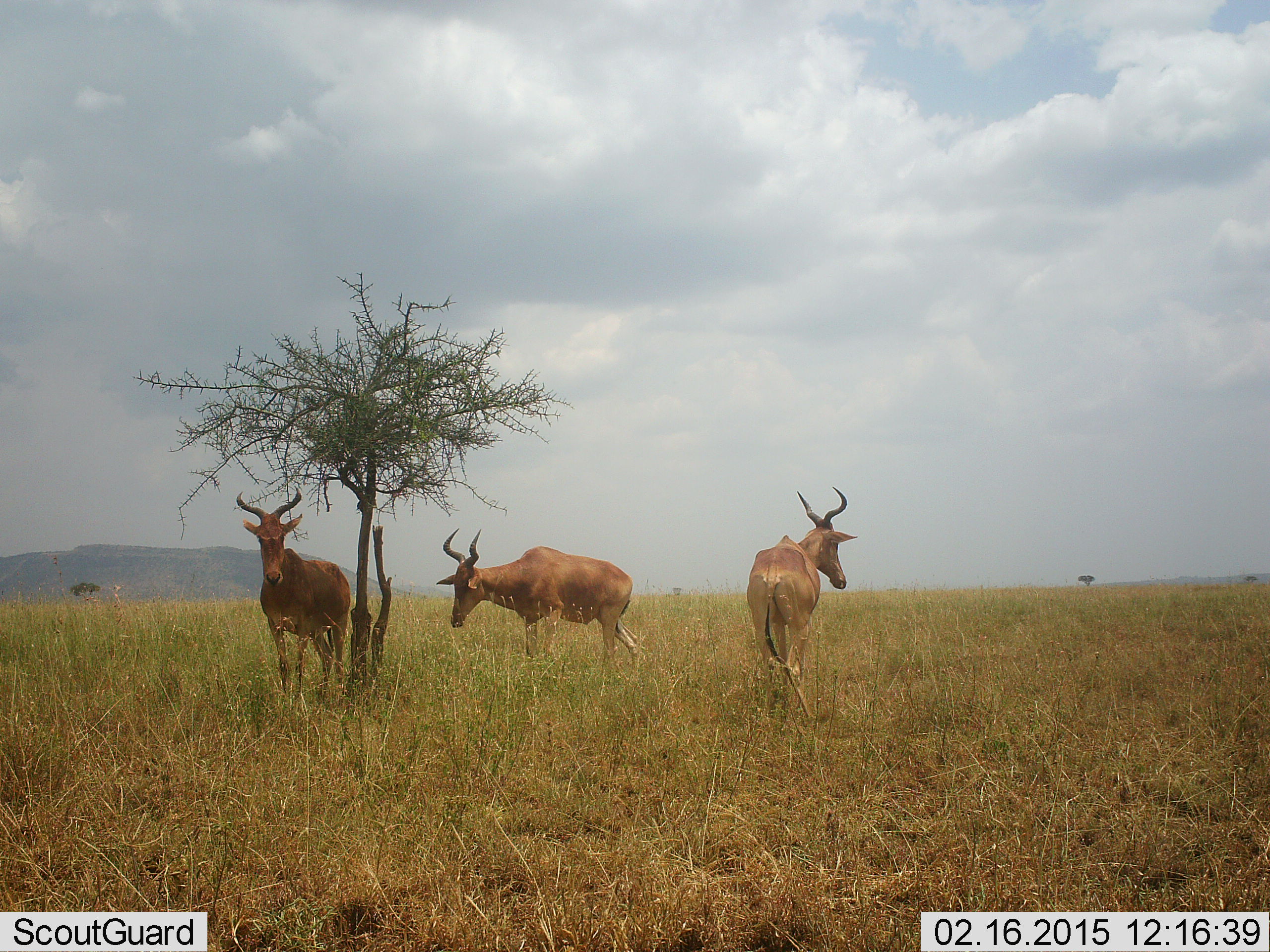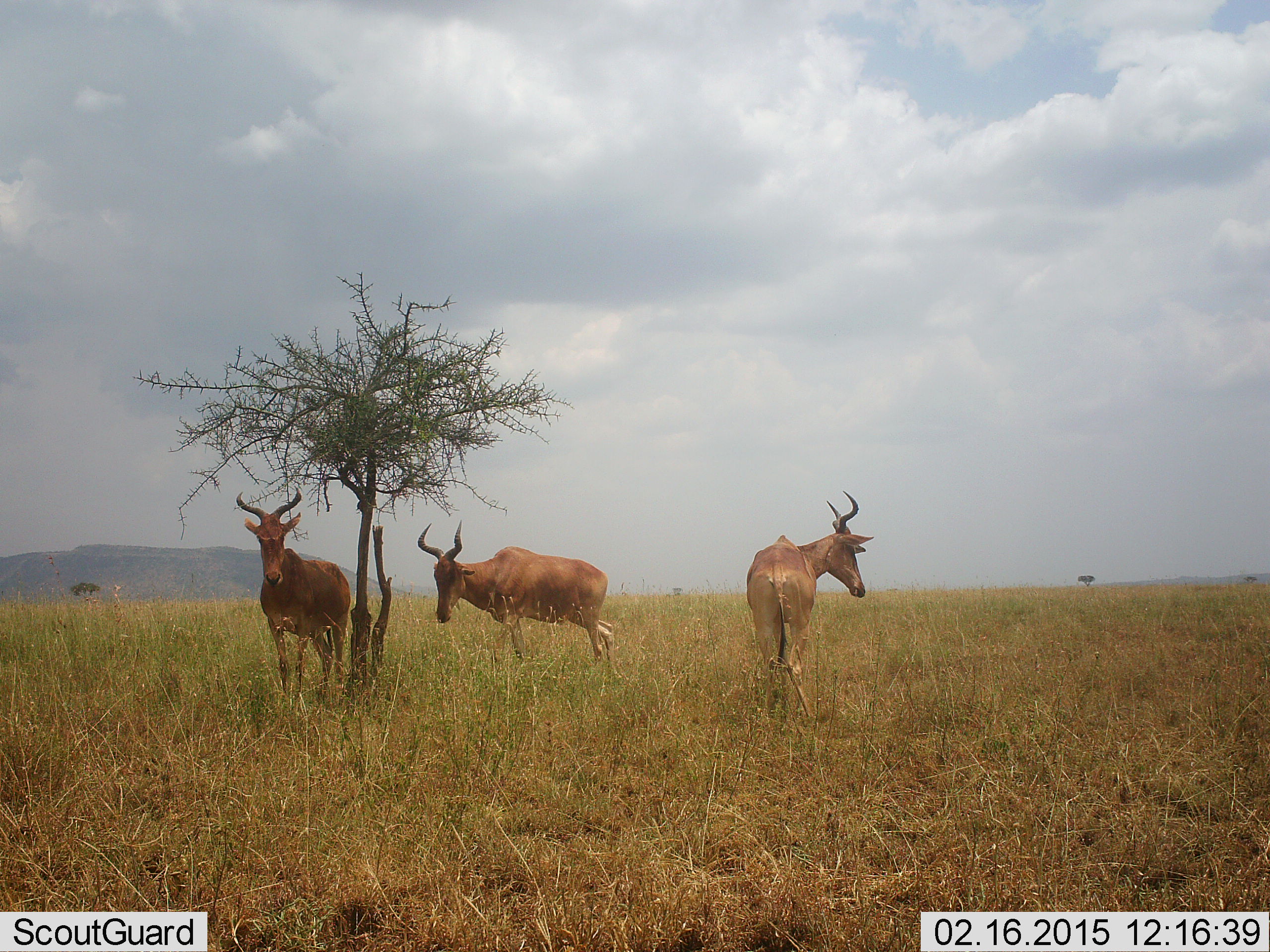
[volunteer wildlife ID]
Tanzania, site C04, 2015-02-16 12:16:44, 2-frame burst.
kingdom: Animalia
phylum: Chordata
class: Mammalia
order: Artiodactyla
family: Bovidae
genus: Alcelaphus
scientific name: Alcelaphus buselaphus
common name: hartebeest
Hartebeest (Alcelaphus buselaphus), count 3. Behavior (volunteer vote fractions): standing 100%, resting 10%, moving 0%, interacting 0%. Young present (vote fraction): 0%. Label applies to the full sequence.